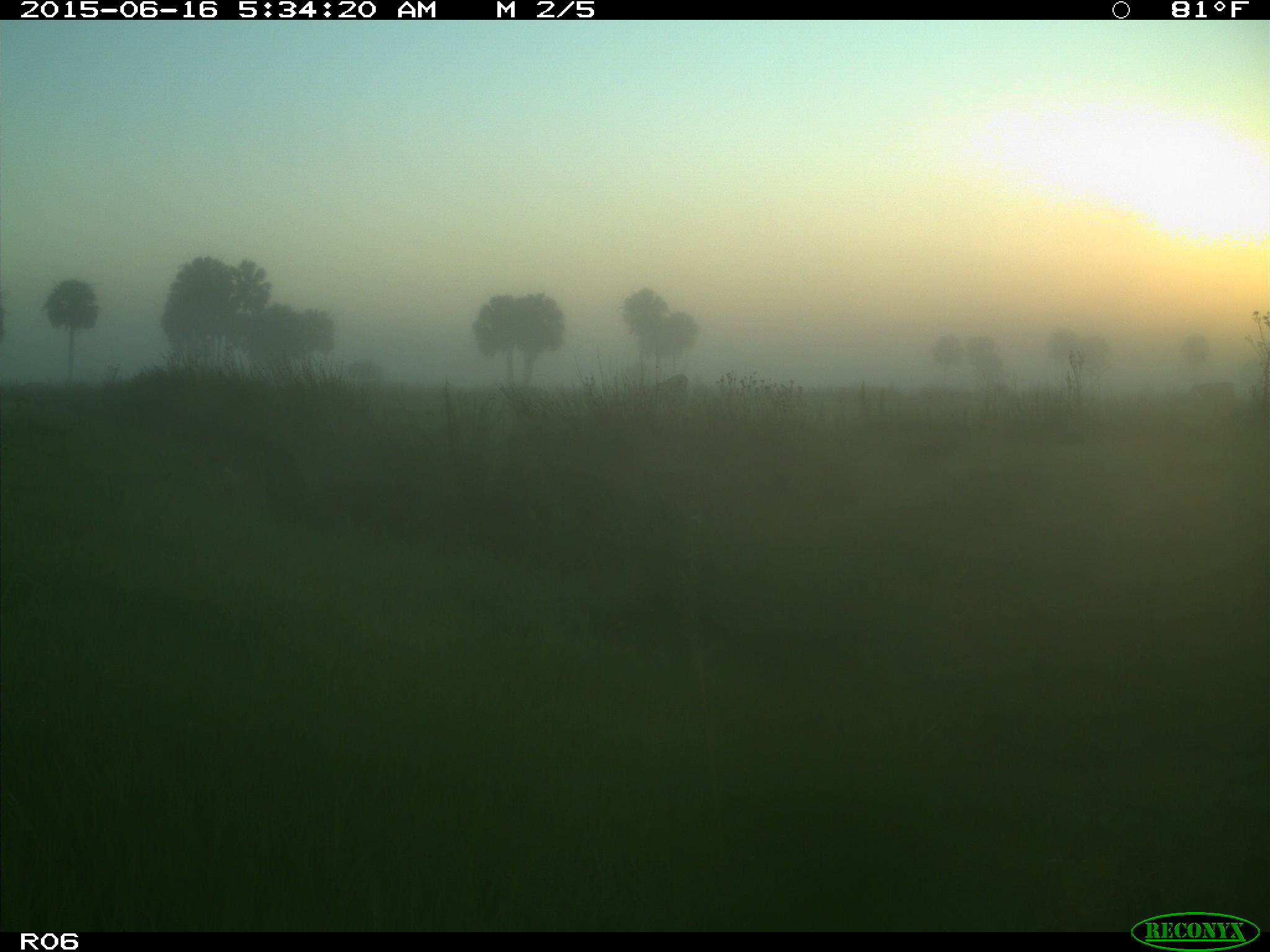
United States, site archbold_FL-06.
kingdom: Animalia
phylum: Chordata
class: Mammalia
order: Artiodactyla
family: Bovidae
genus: Bos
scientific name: Bos taurus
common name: domestic cow